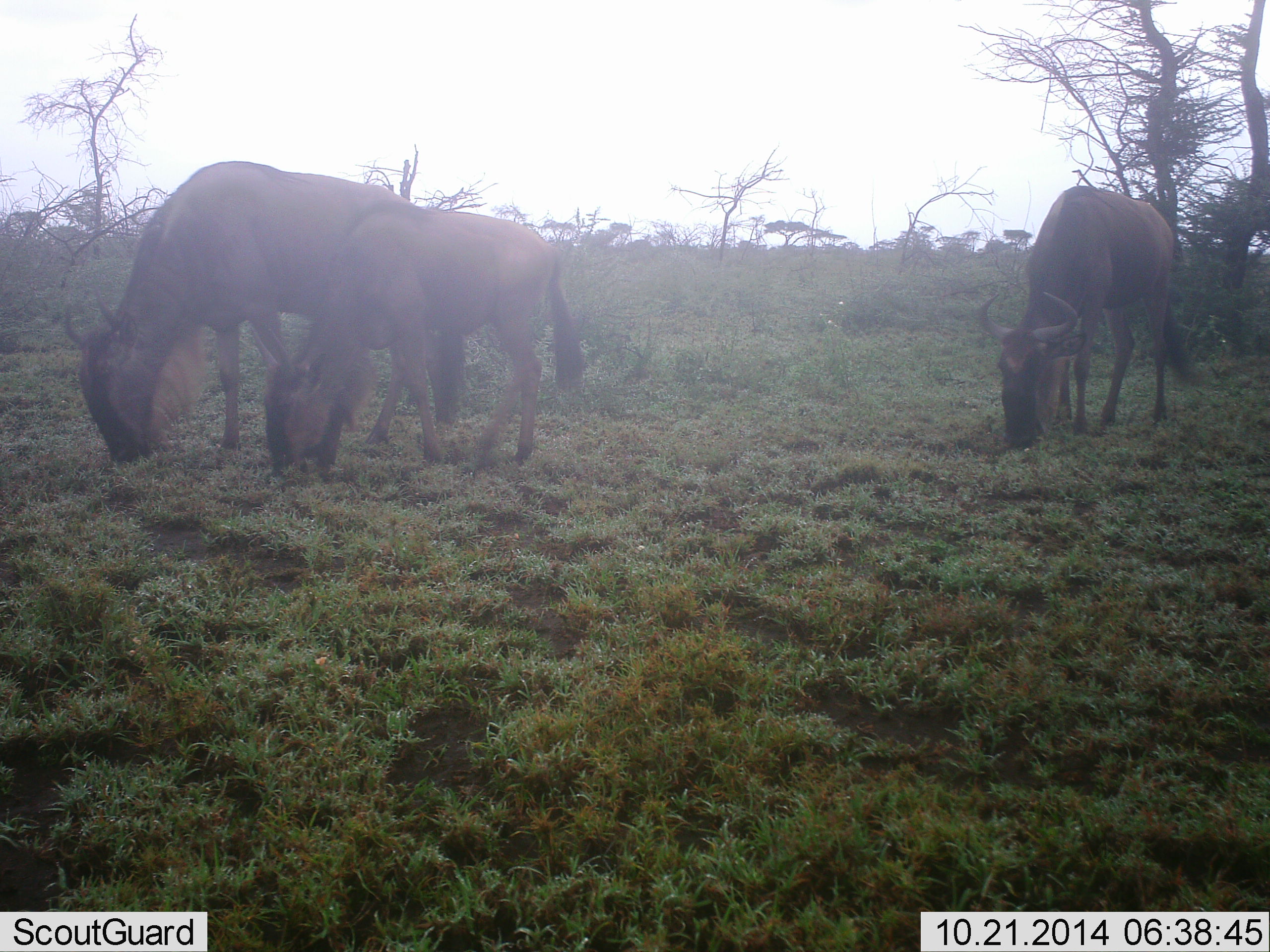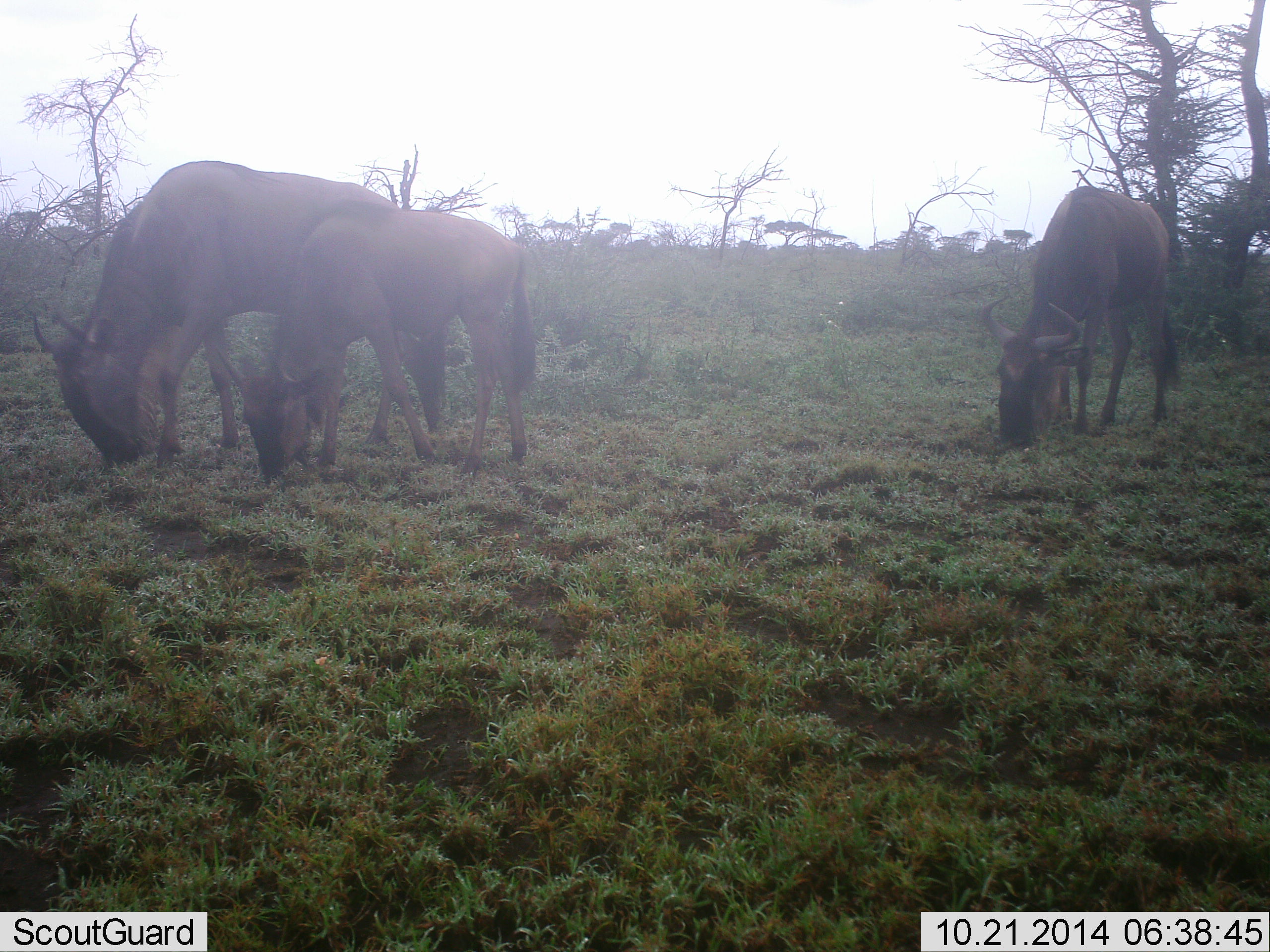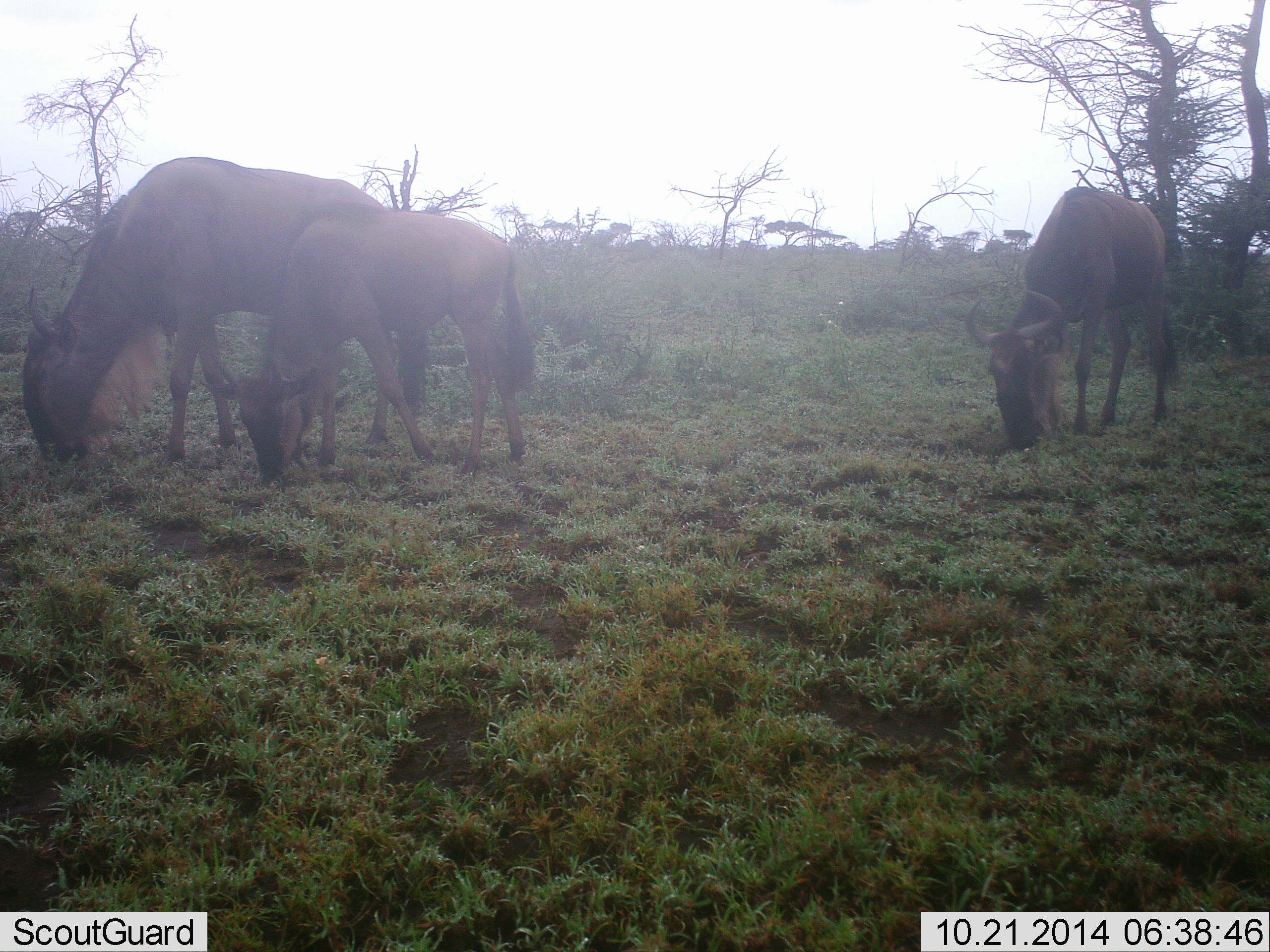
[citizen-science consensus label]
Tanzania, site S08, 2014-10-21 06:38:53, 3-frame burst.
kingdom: Animalia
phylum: Chordata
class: Mammalia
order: Artiodactyla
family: Bovidae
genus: Connochaetes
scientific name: Connochaetes taurinus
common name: blue wildebeest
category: wildebeest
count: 3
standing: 10%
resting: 0%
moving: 0%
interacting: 0%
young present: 60%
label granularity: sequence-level